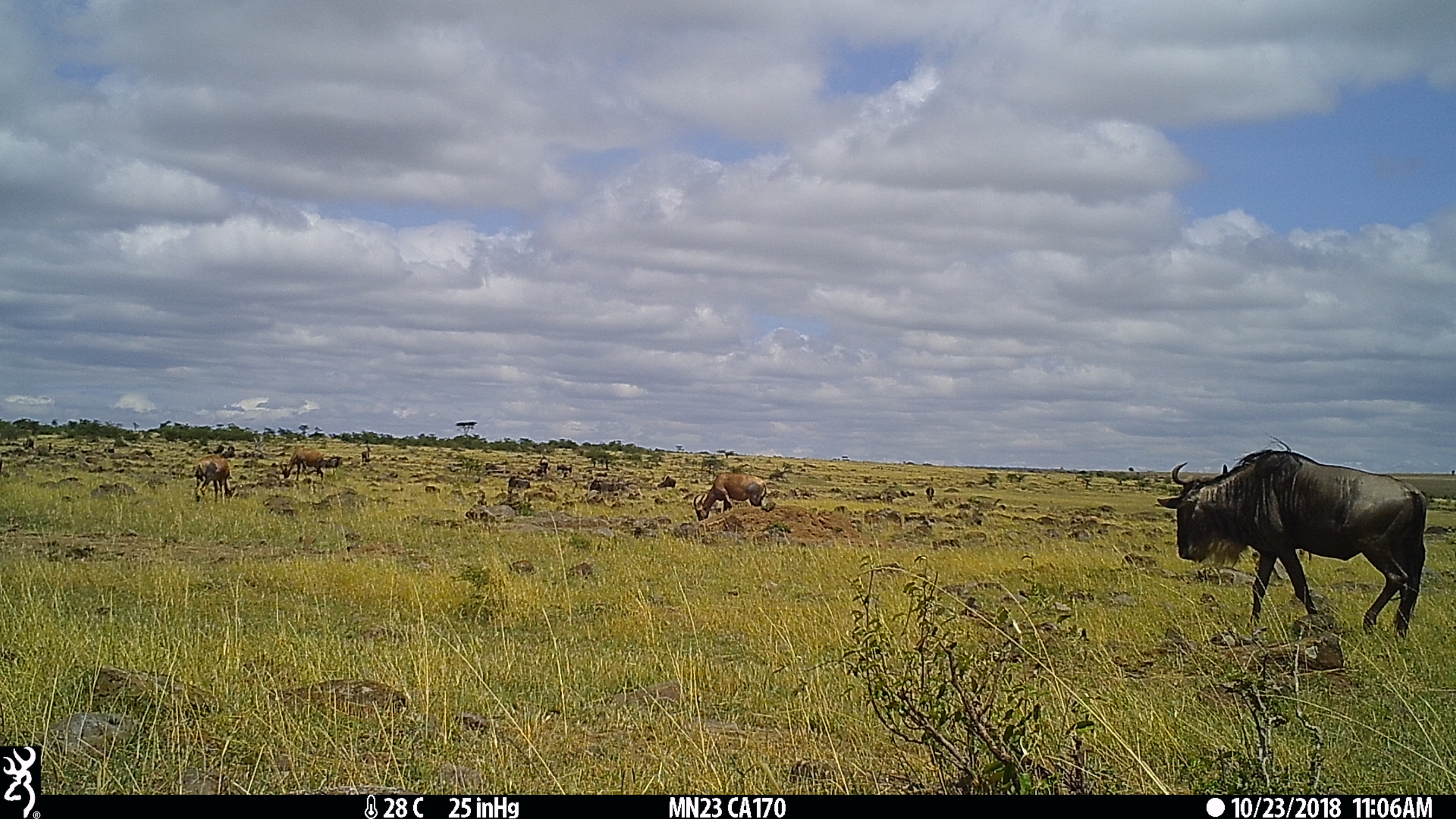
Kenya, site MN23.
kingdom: Animalia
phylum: Chordata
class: Mammalia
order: Artiodactyla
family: Bovidae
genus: Connochaetes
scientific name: Connochaetes taurinus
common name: blue wildebeest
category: wildebeest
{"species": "wildebeest (blue wildebeest) (Connochaetes taurinus)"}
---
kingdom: Animalia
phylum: Chordata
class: Mammalia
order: Artiodactyla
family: Bovidae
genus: Damaliscus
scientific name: Damaliscus lunatus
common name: topi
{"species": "topi (Damaliscus lunatus)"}